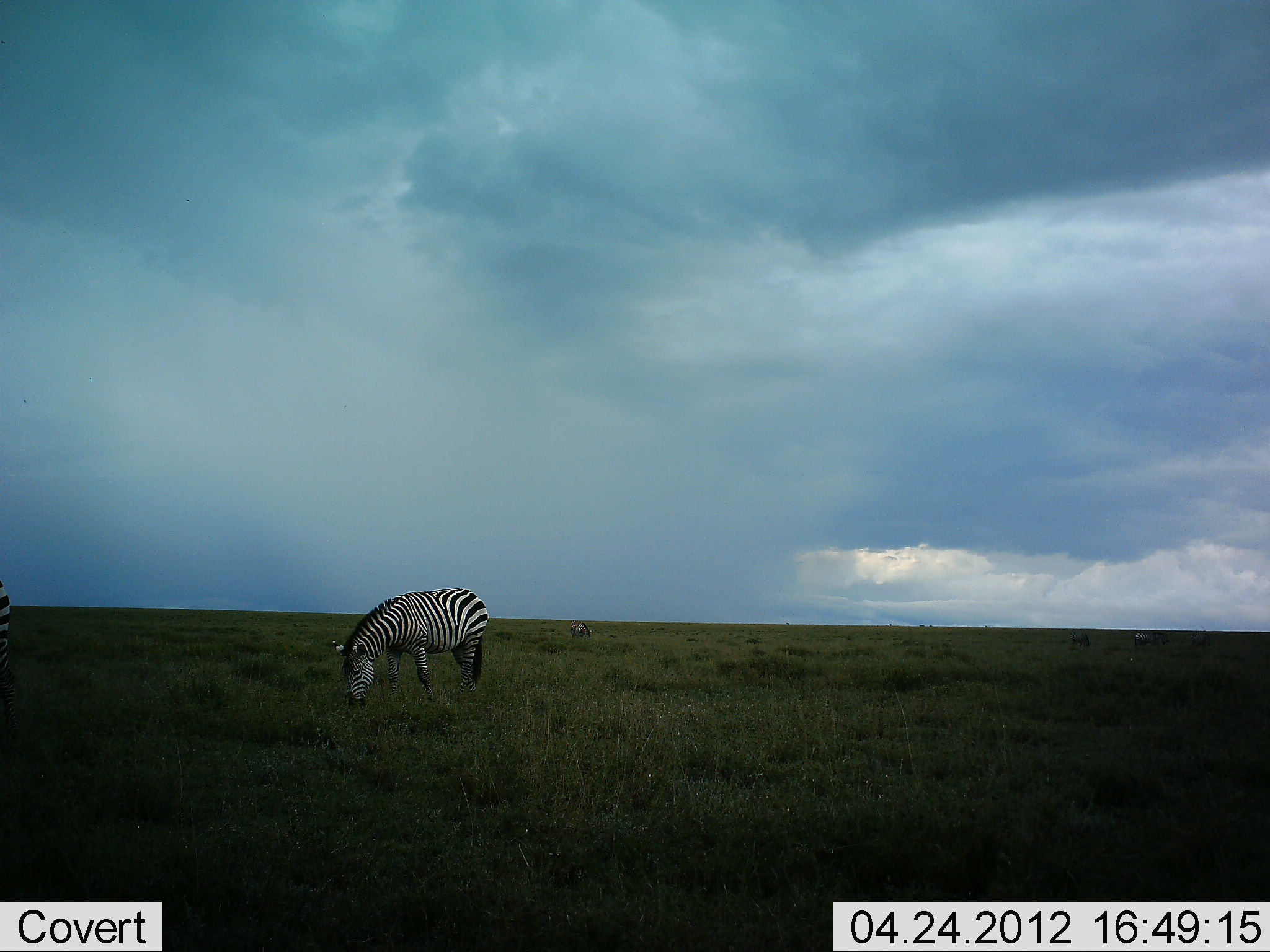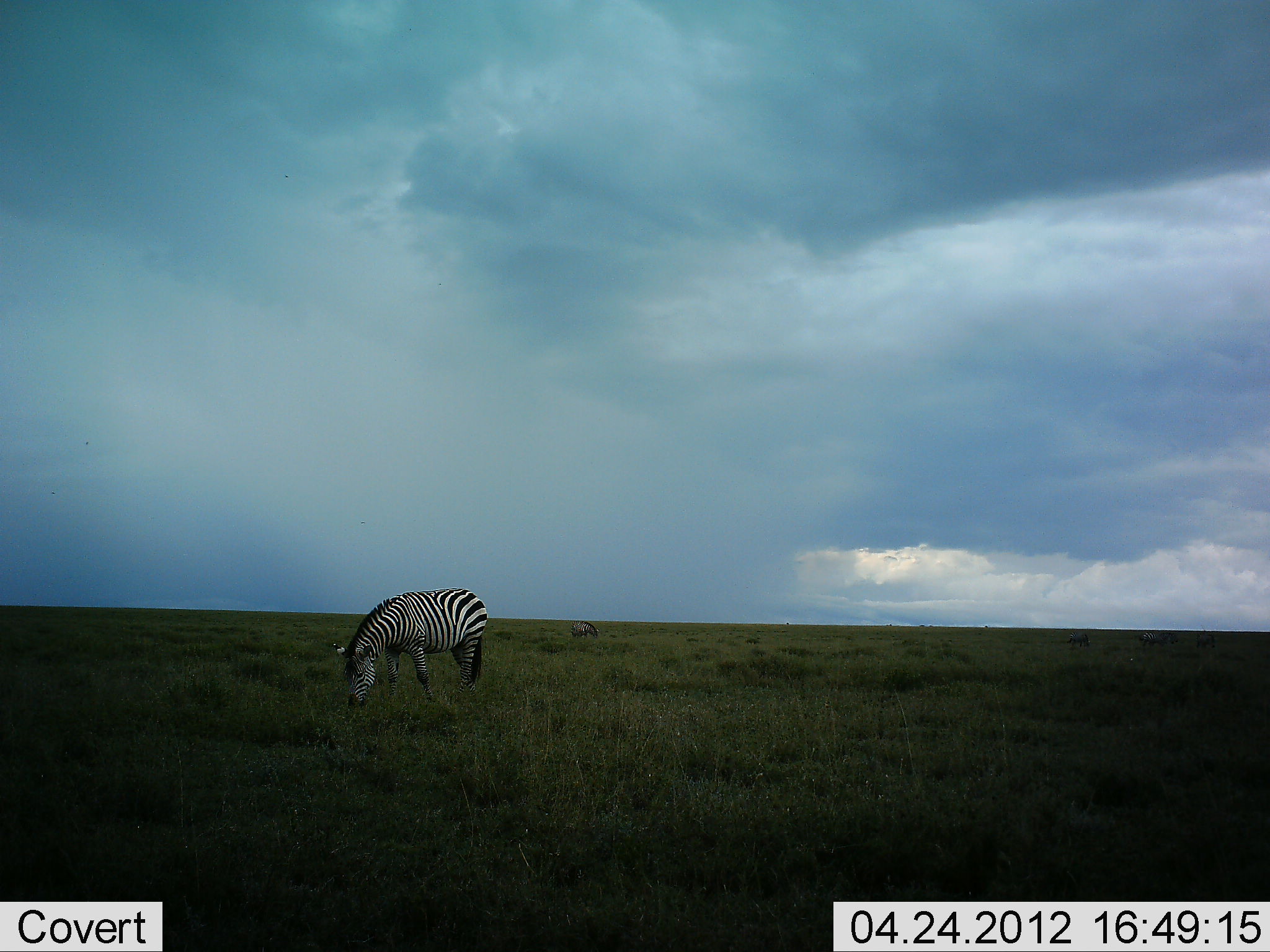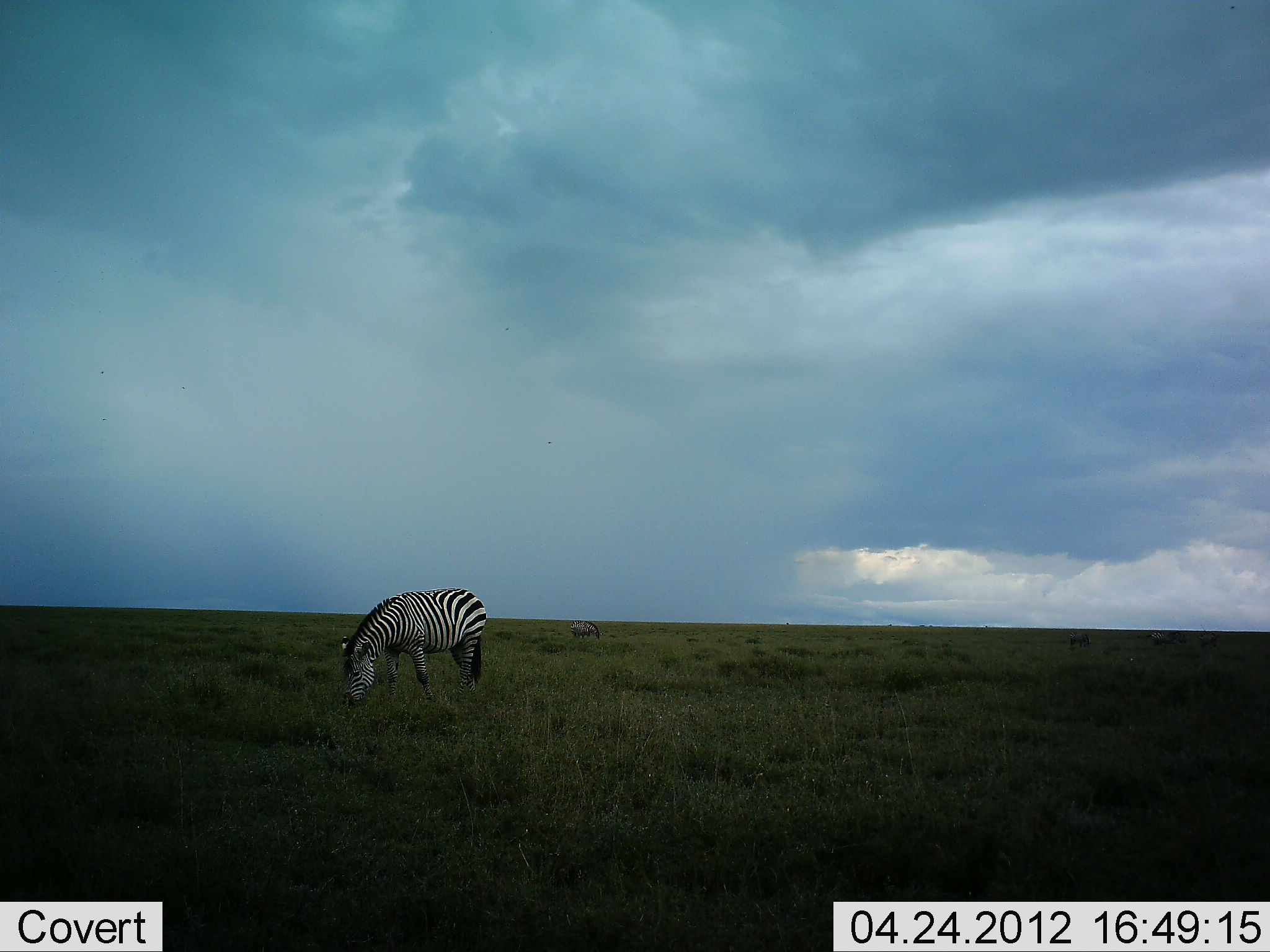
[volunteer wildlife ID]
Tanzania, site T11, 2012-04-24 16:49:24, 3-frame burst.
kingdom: Animalia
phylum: Chordata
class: Mammalia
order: Perissodactyla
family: Equidae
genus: Equus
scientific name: Equus quagga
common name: plains zebra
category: zebra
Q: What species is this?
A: Zebra (plains zebra) (Equus quagga).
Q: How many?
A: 2.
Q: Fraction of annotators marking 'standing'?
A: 30%.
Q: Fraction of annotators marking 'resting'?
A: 0%.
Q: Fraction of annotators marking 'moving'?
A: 10%.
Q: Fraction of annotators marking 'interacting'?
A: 0%.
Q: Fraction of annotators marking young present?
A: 0%.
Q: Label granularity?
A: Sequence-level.